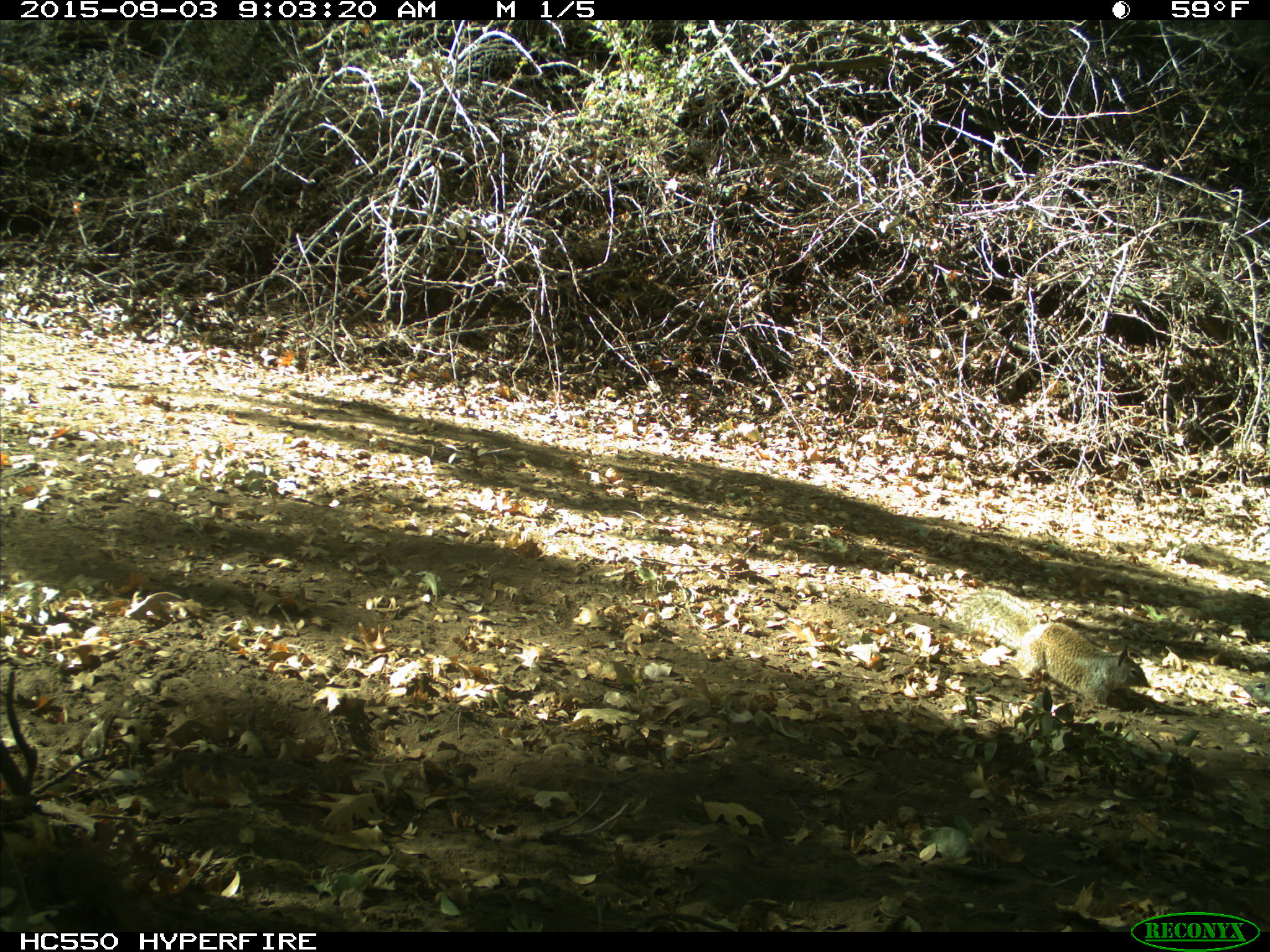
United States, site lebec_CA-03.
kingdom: Animalia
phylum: Chordata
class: Mammalia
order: Rodentia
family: Sciuridae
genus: Otospermophilus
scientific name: Otospermophilus beecheyi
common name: california ground squirrel